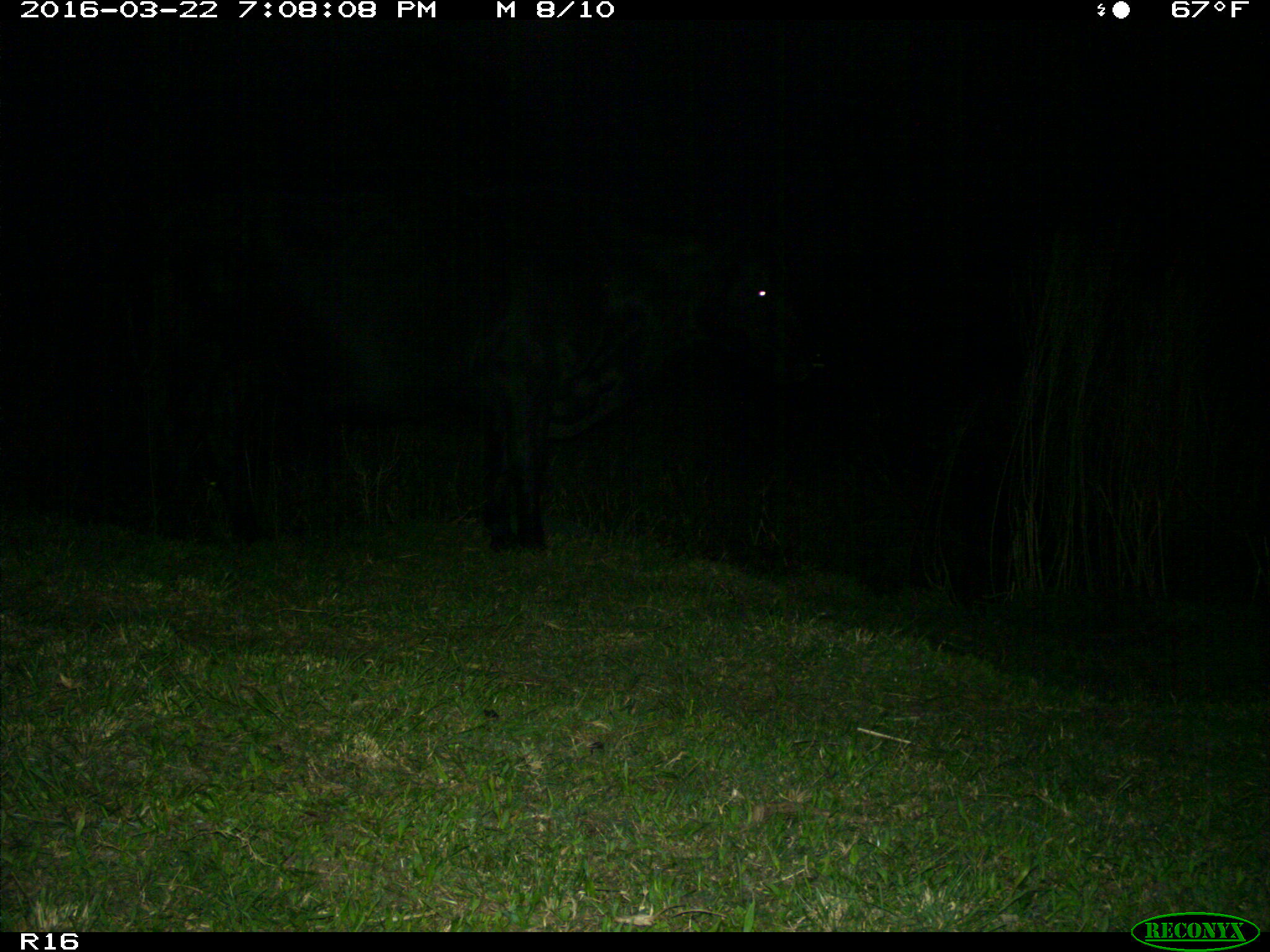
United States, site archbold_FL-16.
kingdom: Animalia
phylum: Chordata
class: Mammalia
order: Artiodactyla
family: Bovidae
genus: Bos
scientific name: Bos taurus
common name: domestic cow